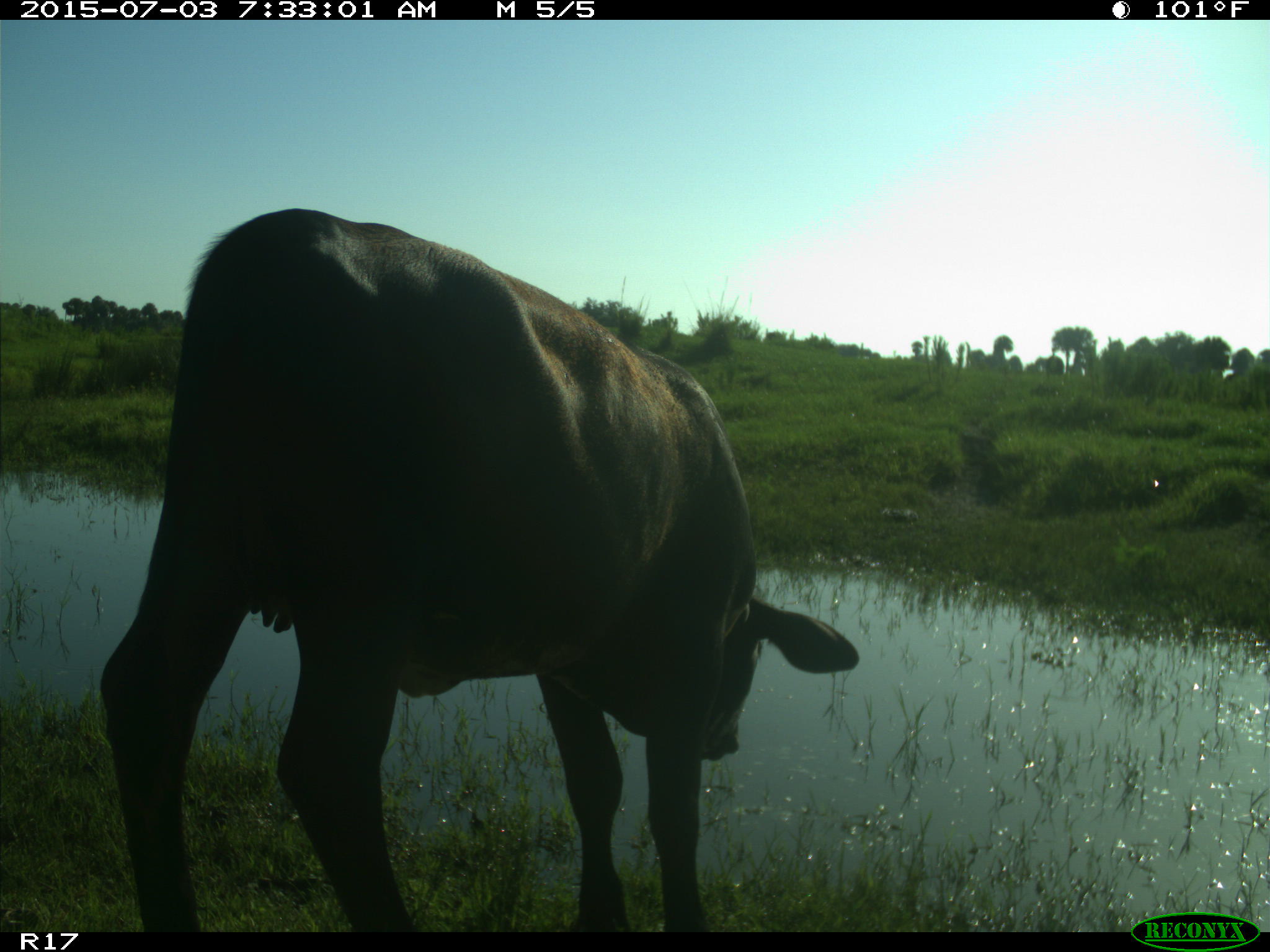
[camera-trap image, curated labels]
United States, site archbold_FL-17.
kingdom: Animalia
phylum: Chordata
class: Mammalia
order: Artiodactyla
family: Bovidae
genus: Bos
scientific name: Bos taurus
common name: domestic cow